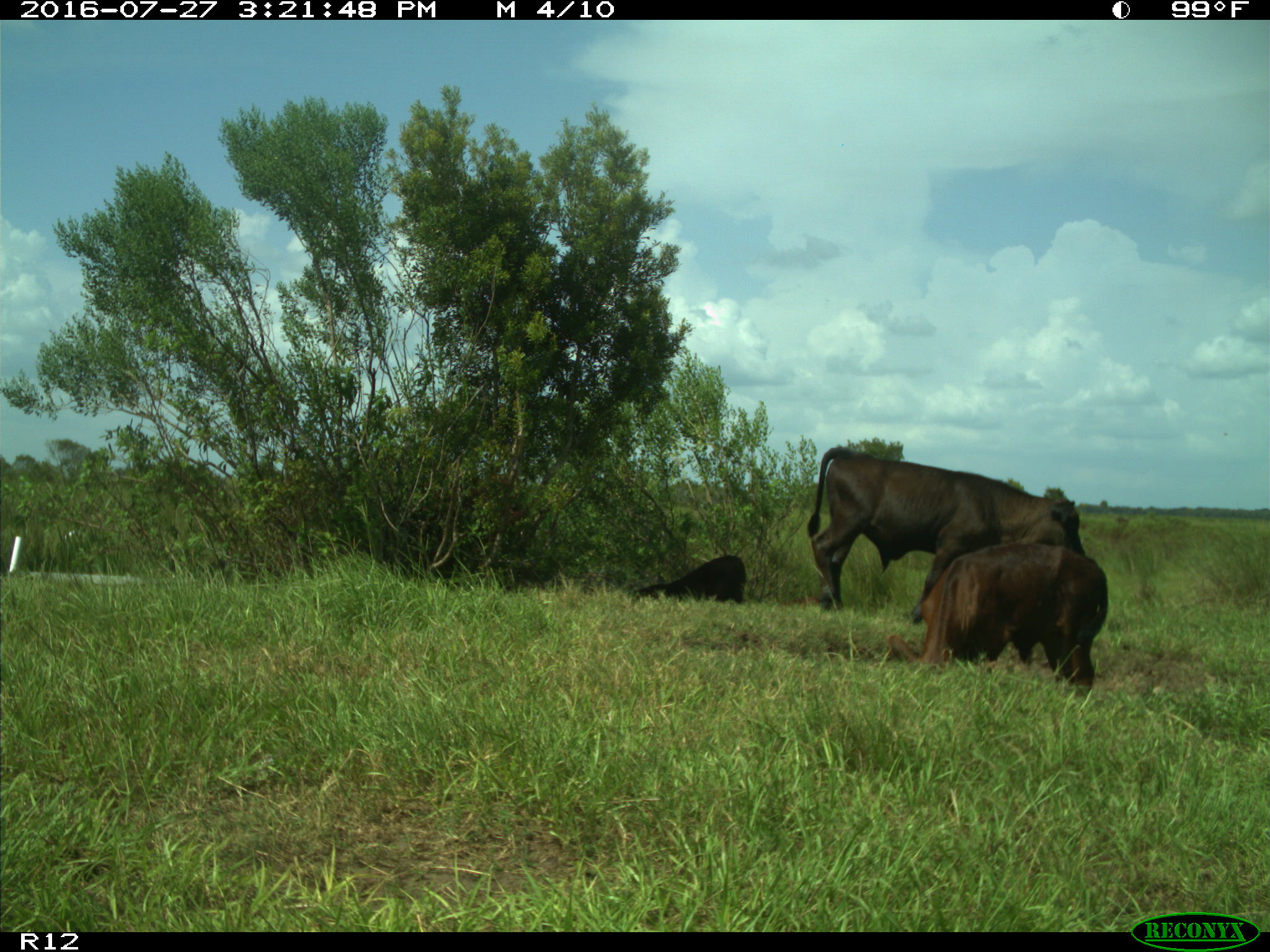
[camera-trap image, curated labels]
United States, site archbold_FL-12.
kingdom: Animalia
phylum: Chordata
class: Mammalia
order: Artiodactyla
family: Bovidae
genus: Bos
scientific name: Bos taurus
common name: domestic cow